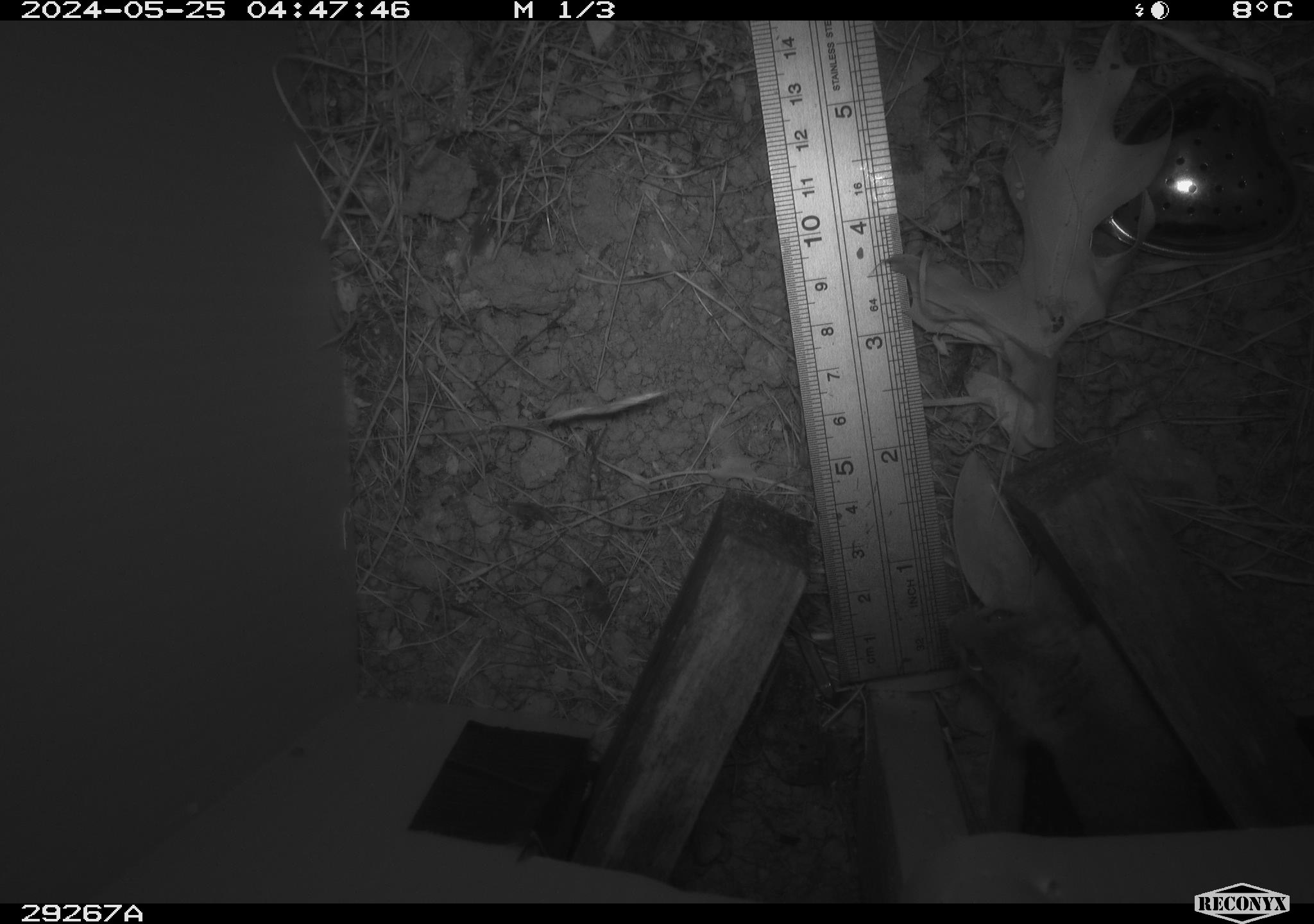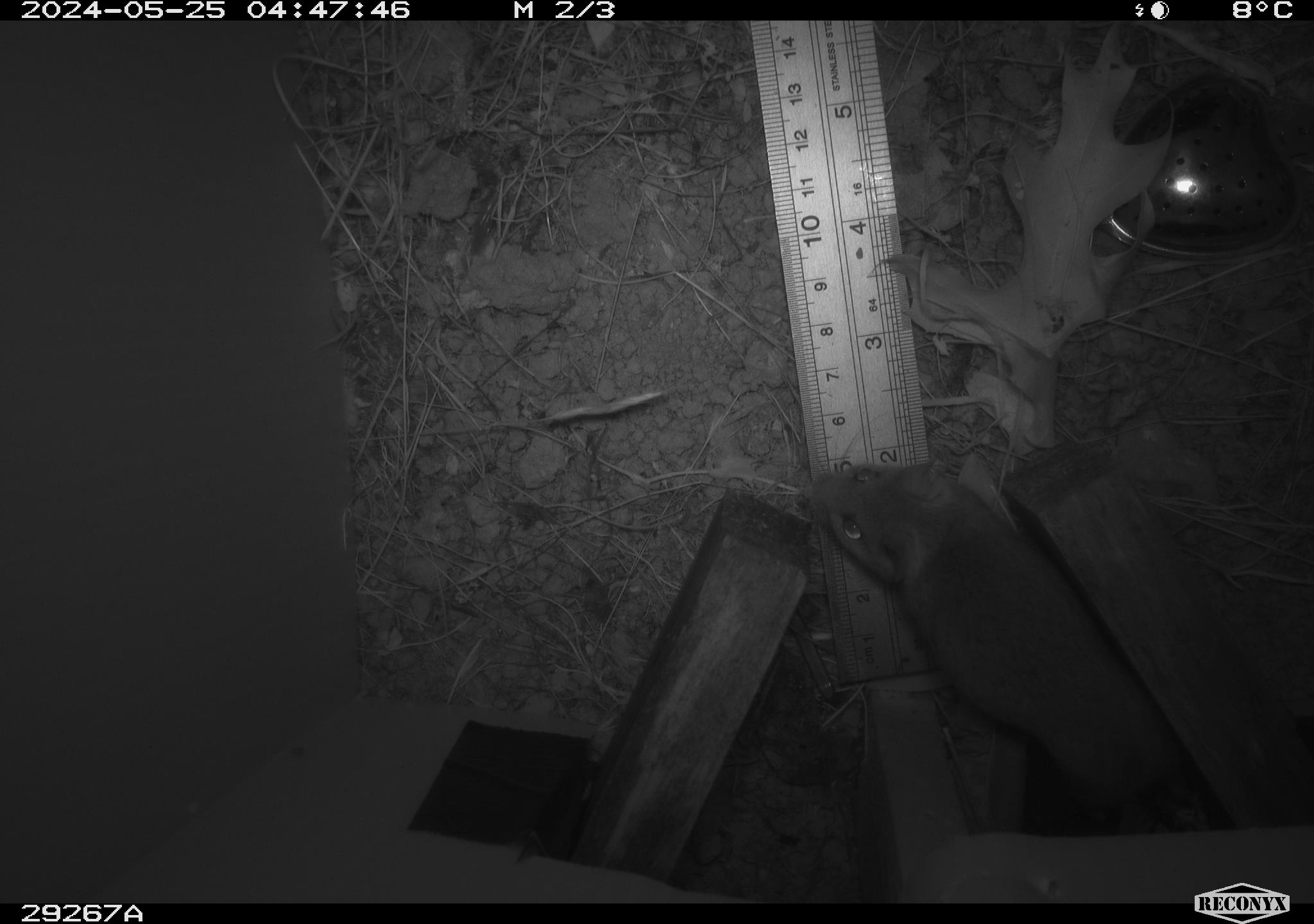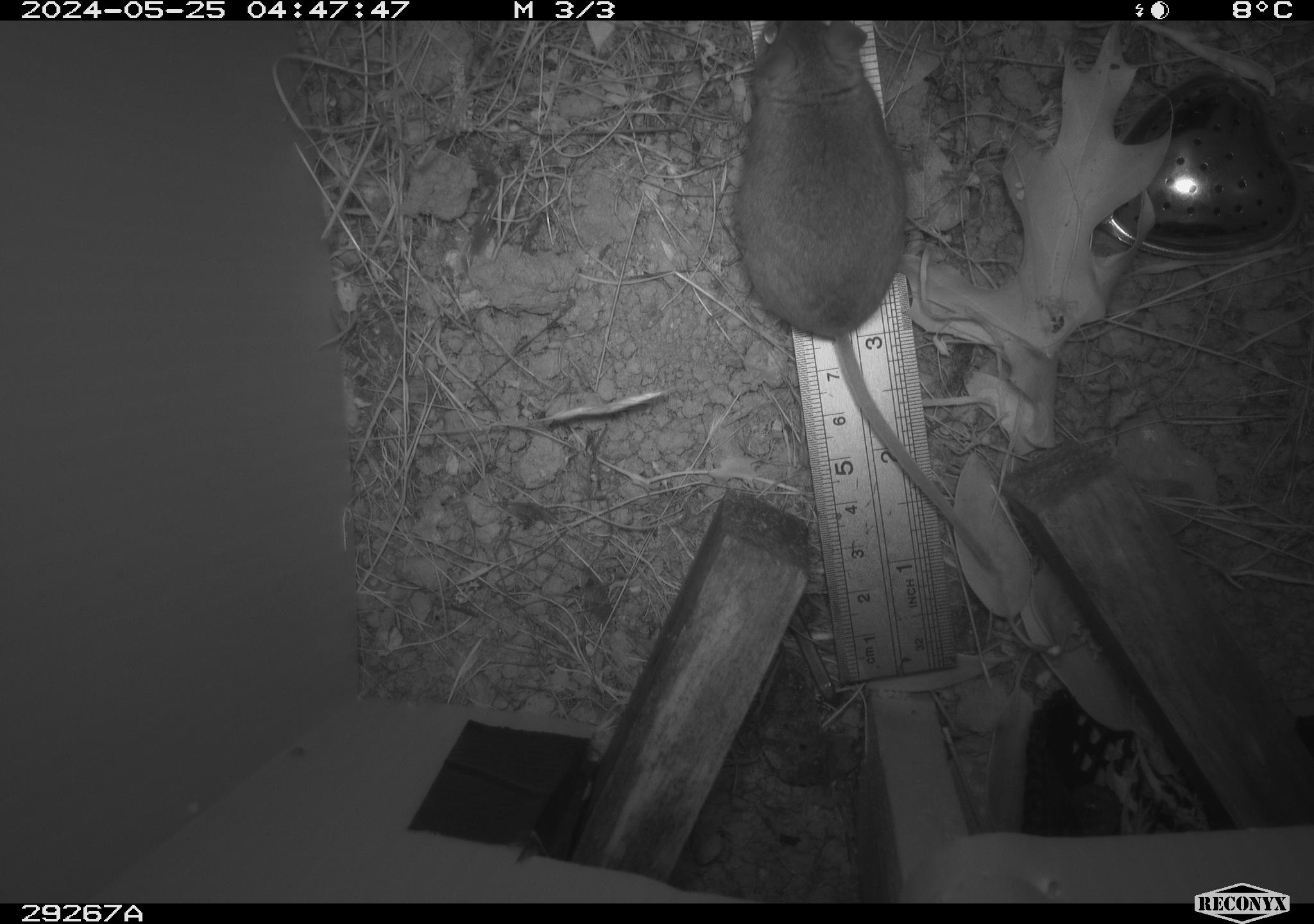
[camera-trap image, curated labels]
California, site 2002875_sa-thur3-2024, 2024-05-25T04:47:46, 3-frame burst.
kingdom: Animalia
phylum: Chordata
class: Mammalia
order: Rodentia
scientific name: Rodentia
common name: mouse species